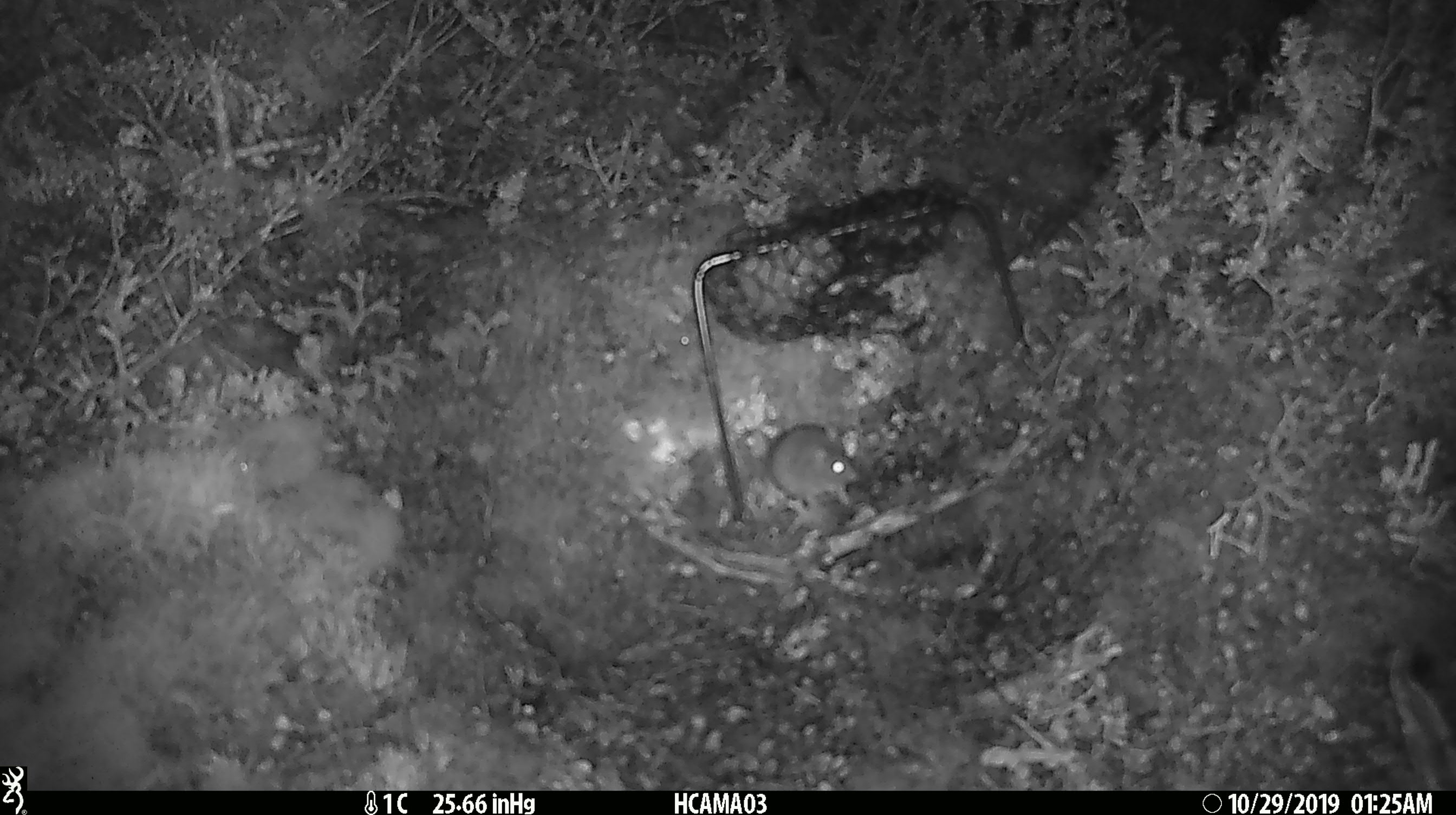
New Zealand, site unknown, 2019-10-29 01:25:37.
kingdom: Animalia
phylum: Chordata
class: Mammalia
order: Rodentia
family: Muridae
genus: Mus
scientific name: Mus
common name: mouse